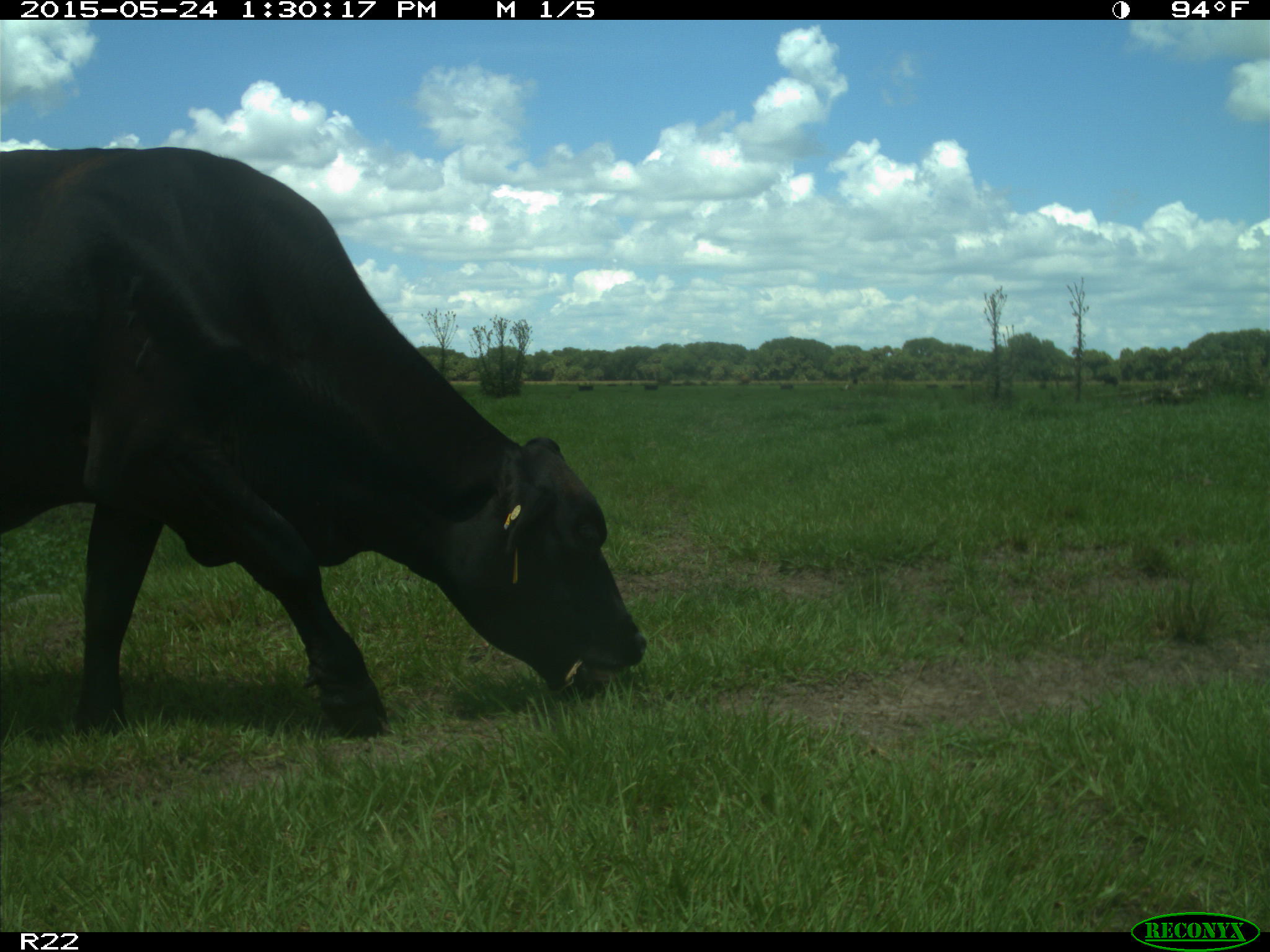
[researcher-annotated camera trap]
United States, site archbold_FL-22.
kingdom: Animalia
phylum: Chordata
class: Mammalia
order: Artiodactyla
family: Bovidae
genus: Bos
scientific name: Bos taurus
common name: domestic cow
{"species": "Bos taurus (domestic cow)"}